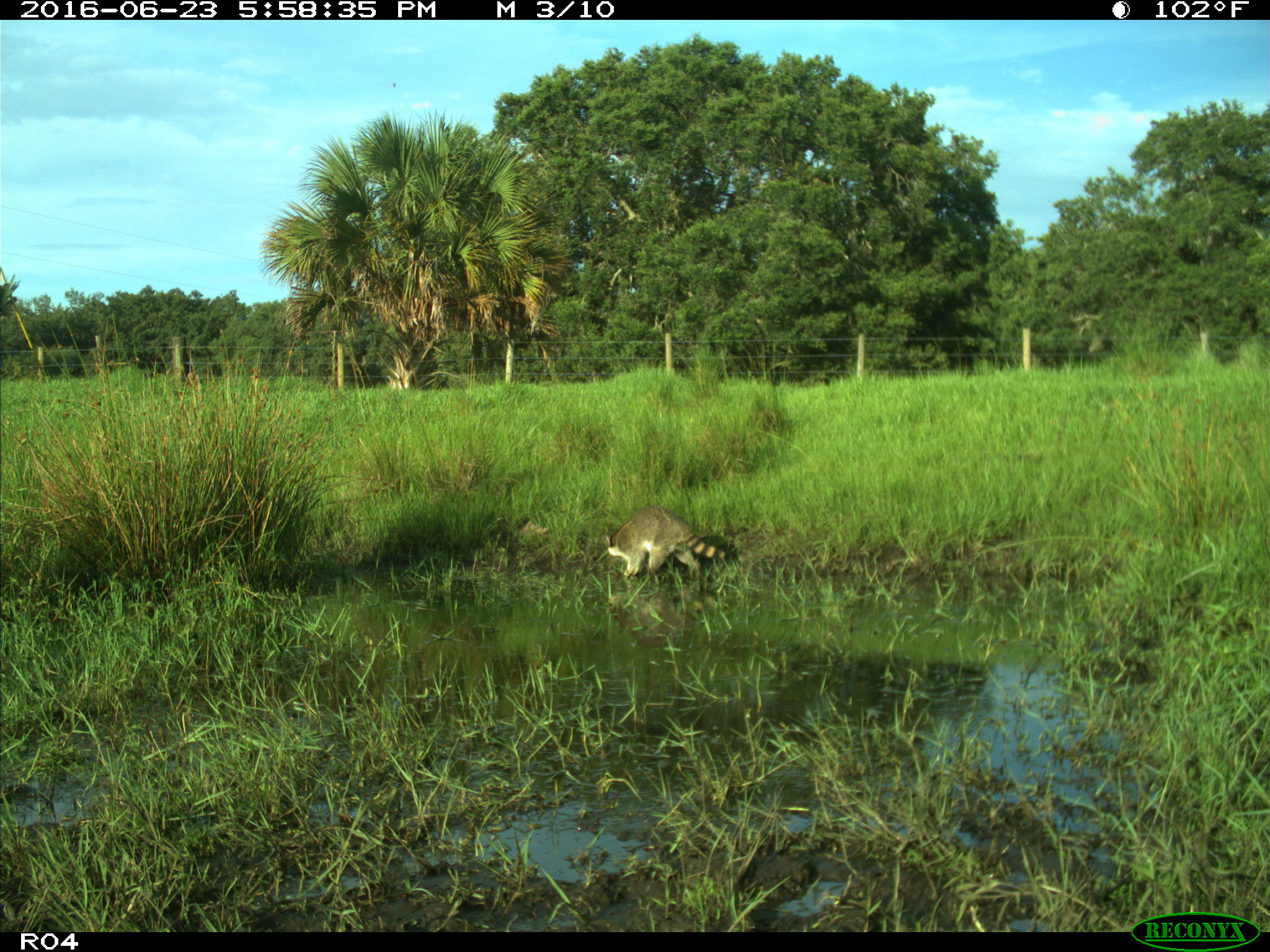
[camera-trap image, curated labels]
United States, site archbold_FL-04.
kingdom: Animalia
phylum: Chordata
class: Mammalia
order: Carnivora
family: Procyonidae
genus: Procyon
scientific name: Procyon lotor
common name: common raccoon